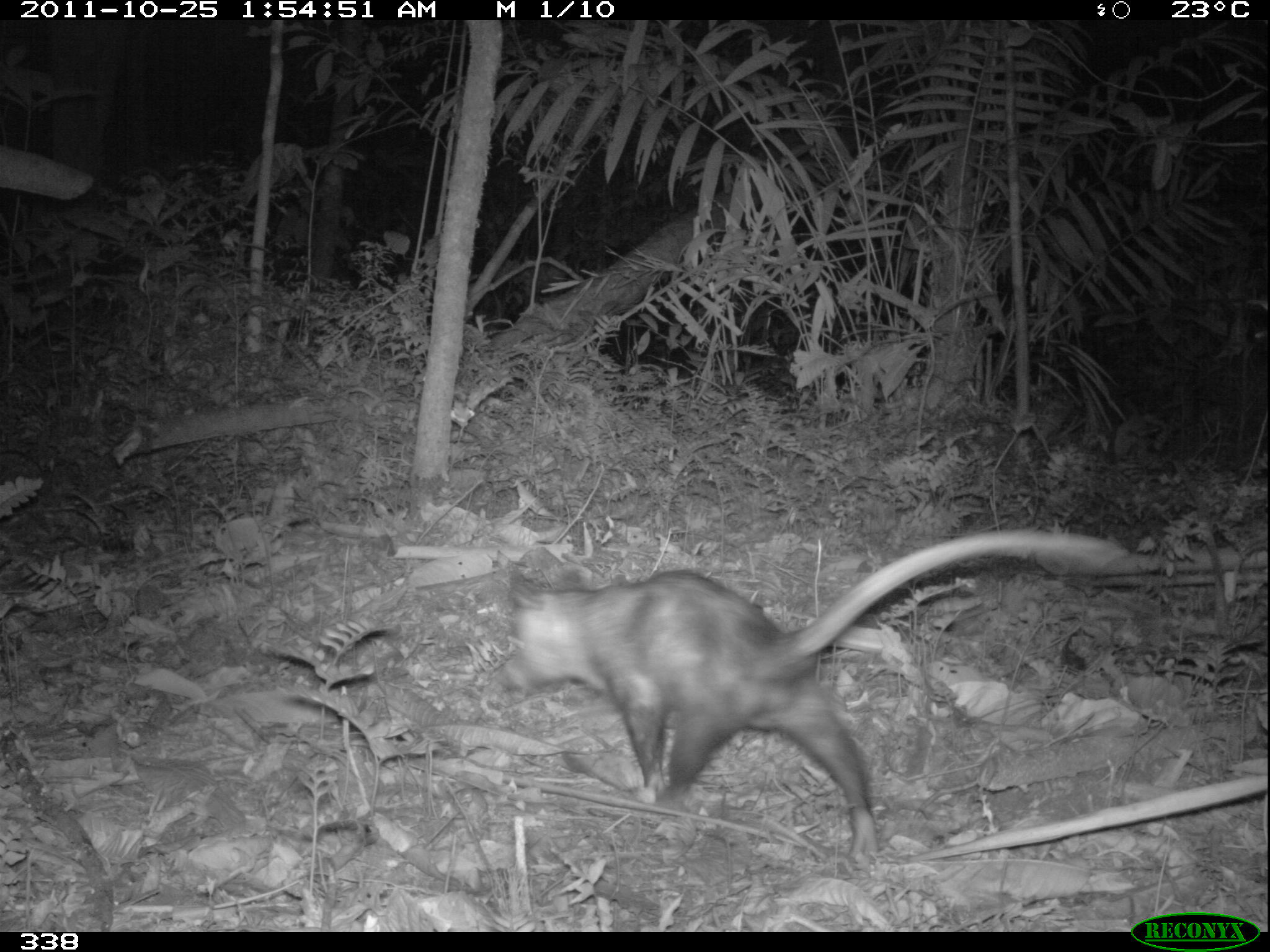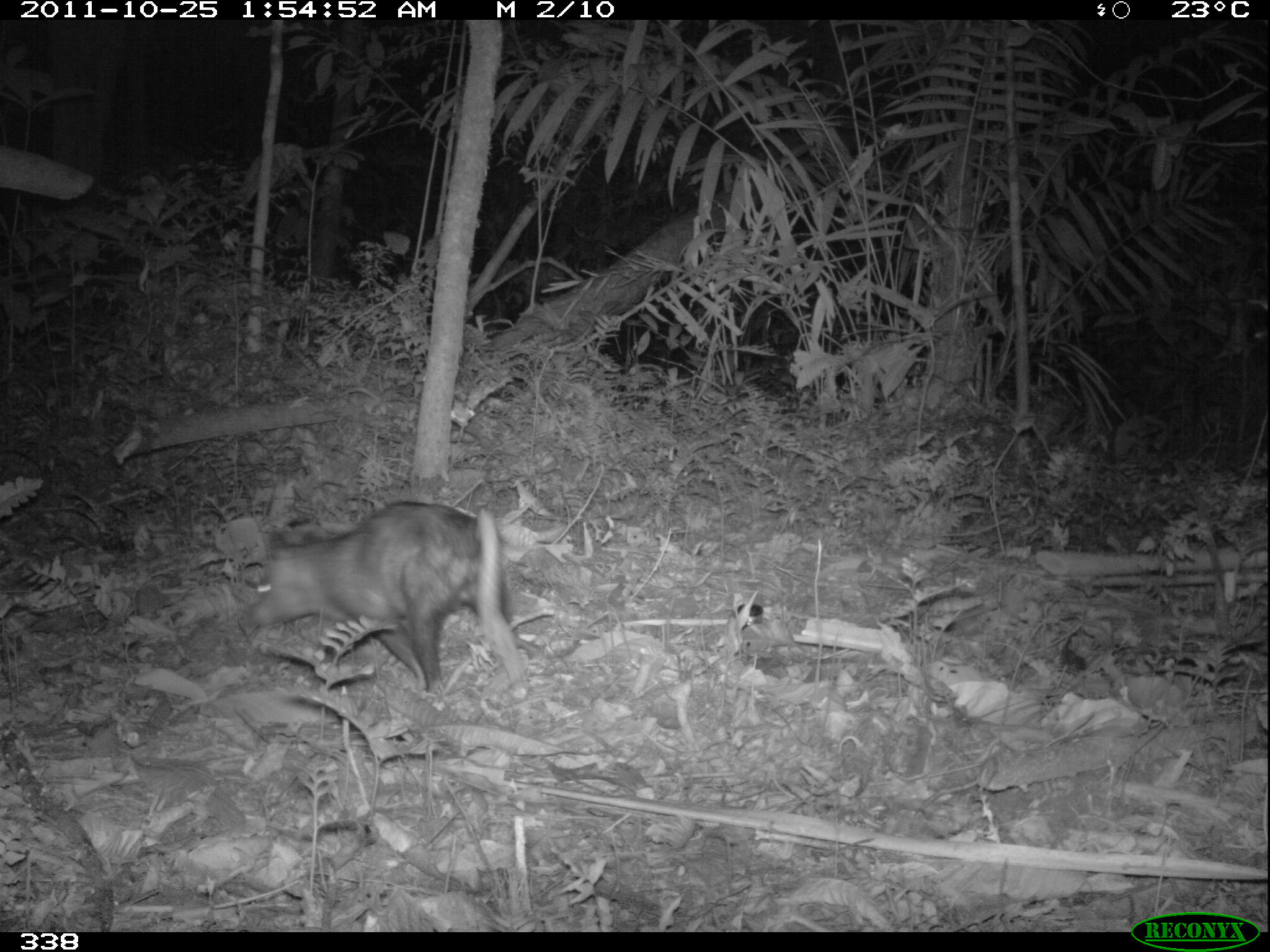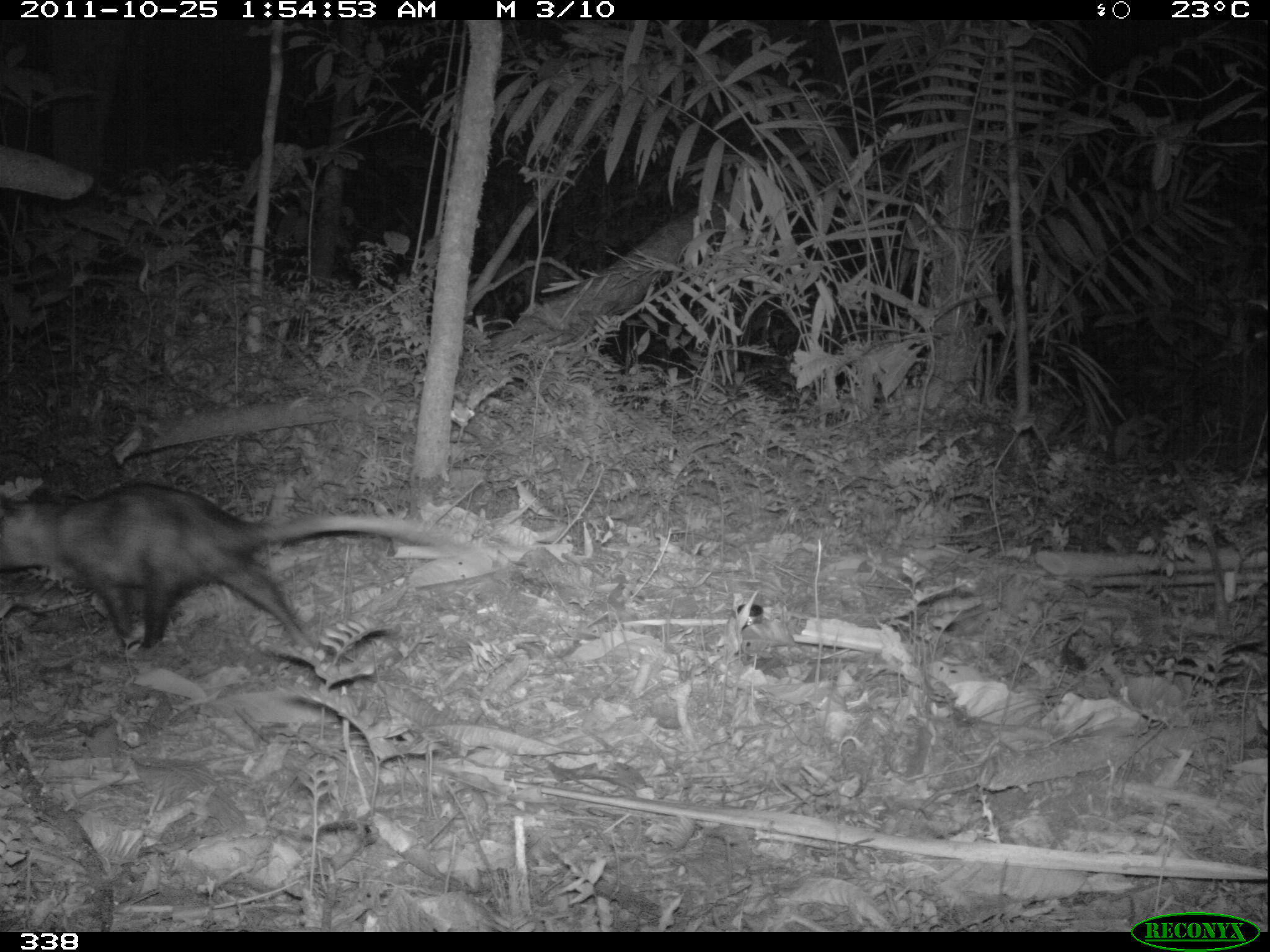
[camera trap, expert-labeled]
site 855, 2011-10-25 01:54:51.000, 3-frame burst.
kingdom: Animalia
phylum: Chordata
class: Mammalia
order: Didelphimorphia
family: Didelphidae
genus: Didelphis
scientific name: Didelphis marsupialis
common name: southern opossum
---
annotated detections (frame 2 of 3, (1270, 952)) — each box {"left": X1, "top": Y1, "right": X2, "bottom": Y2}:
didelphis marsupialis: {"left": 245, "top": 500, "right": 527, "bottom": 693}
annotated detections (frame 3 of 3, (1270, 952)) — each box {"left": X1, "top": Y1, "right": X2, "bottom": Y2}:
didelphis marsupialis: {"left": 0, "top": 480, "right": 467, "bottom": 649}